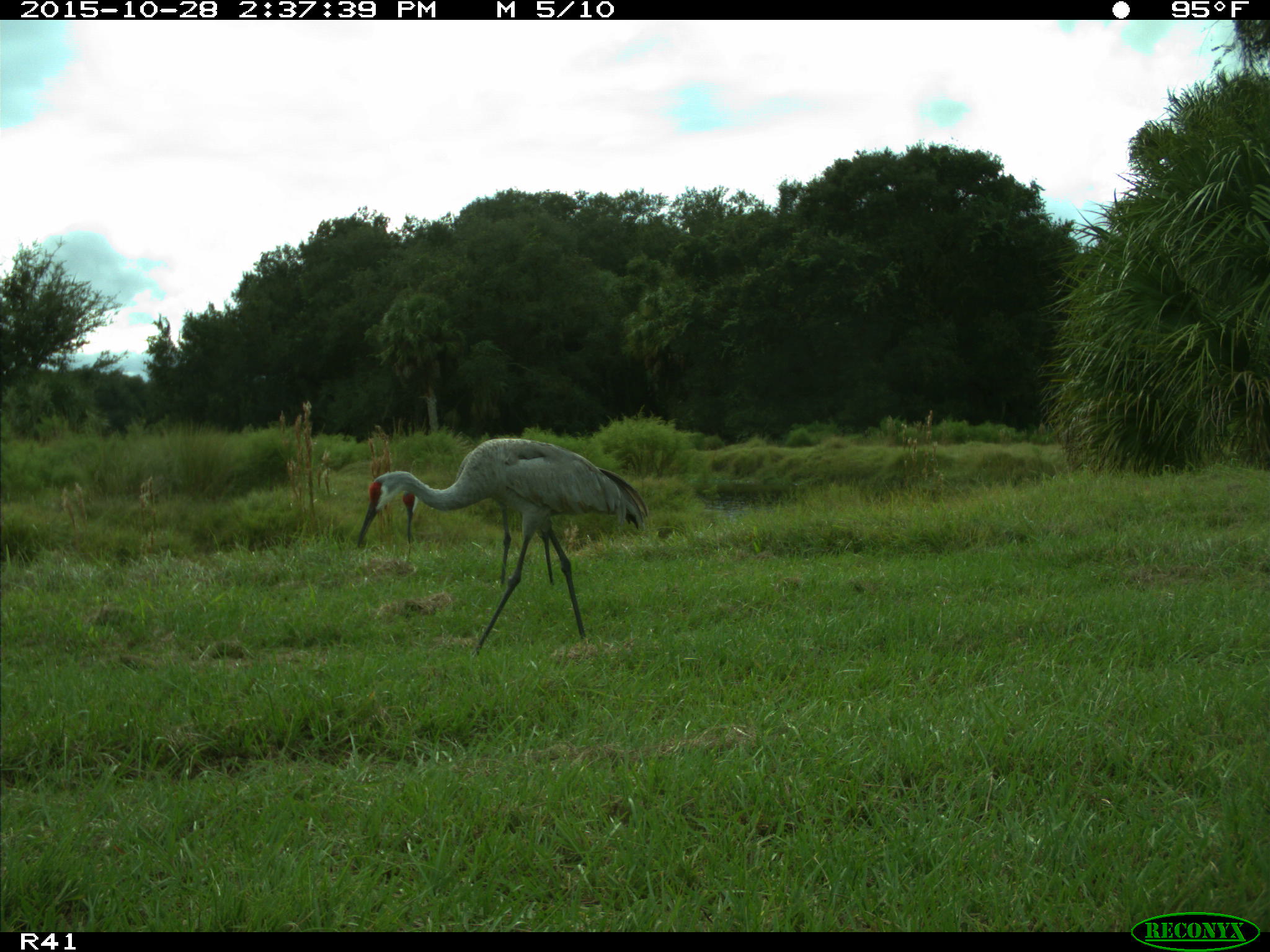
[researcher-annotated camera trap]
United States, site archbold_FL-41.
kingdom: Animalia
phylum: Chordata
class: Aves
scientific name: Aves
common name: birds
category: unidentified bird